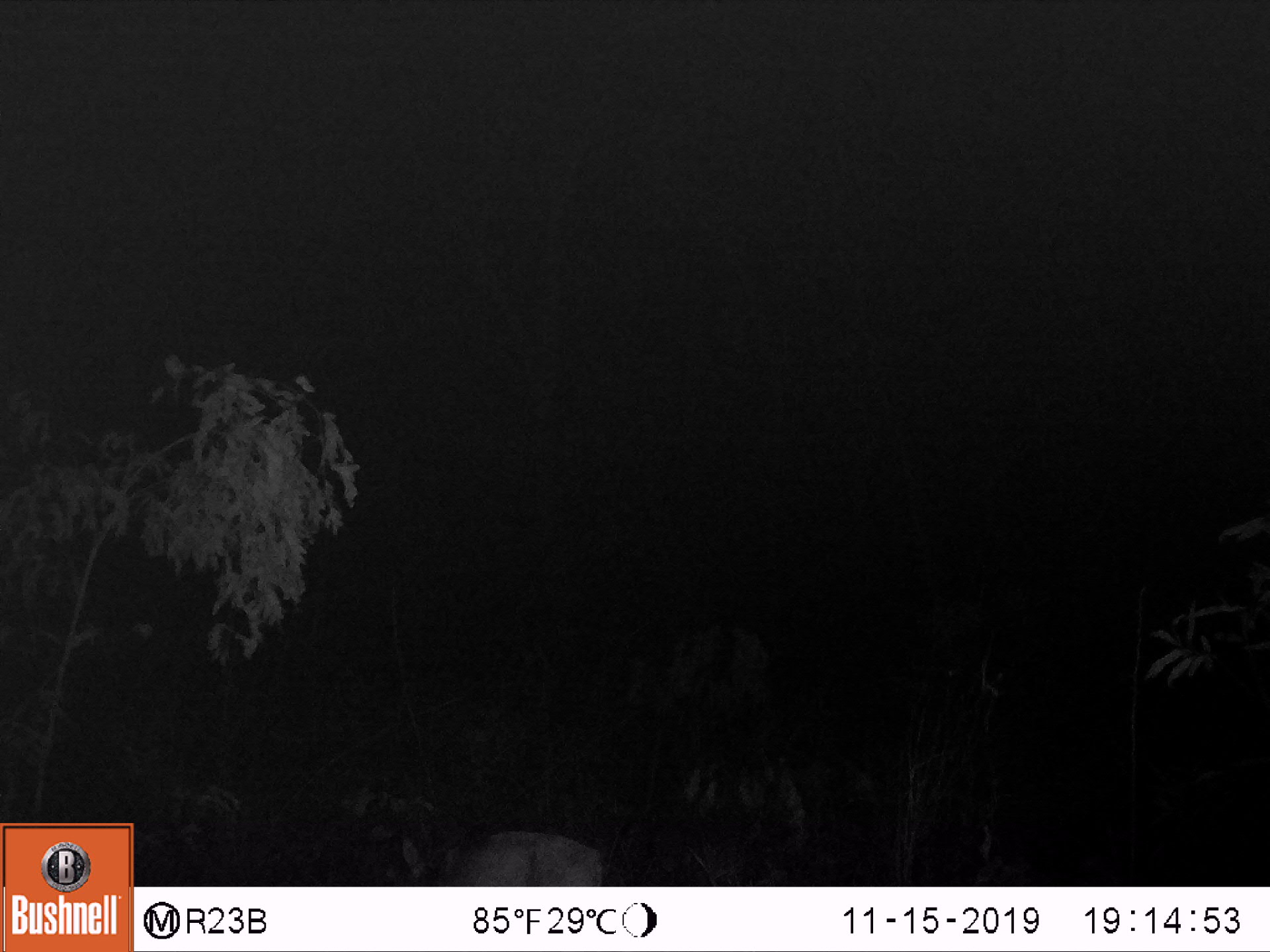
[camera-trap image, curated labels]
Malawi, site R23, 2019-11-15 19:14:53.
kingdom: Animalia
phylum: Chordata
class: Mammalia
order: Artiodactyla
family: Bovidae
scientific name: Antilopinae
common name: small antelope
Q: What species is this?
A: Small antelope (Antilopinae).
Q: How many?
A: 1.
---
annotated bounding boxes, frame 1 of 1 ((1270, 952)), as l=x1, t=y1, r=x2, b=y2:
small antelope: l=381, t=795, r=618, b=885